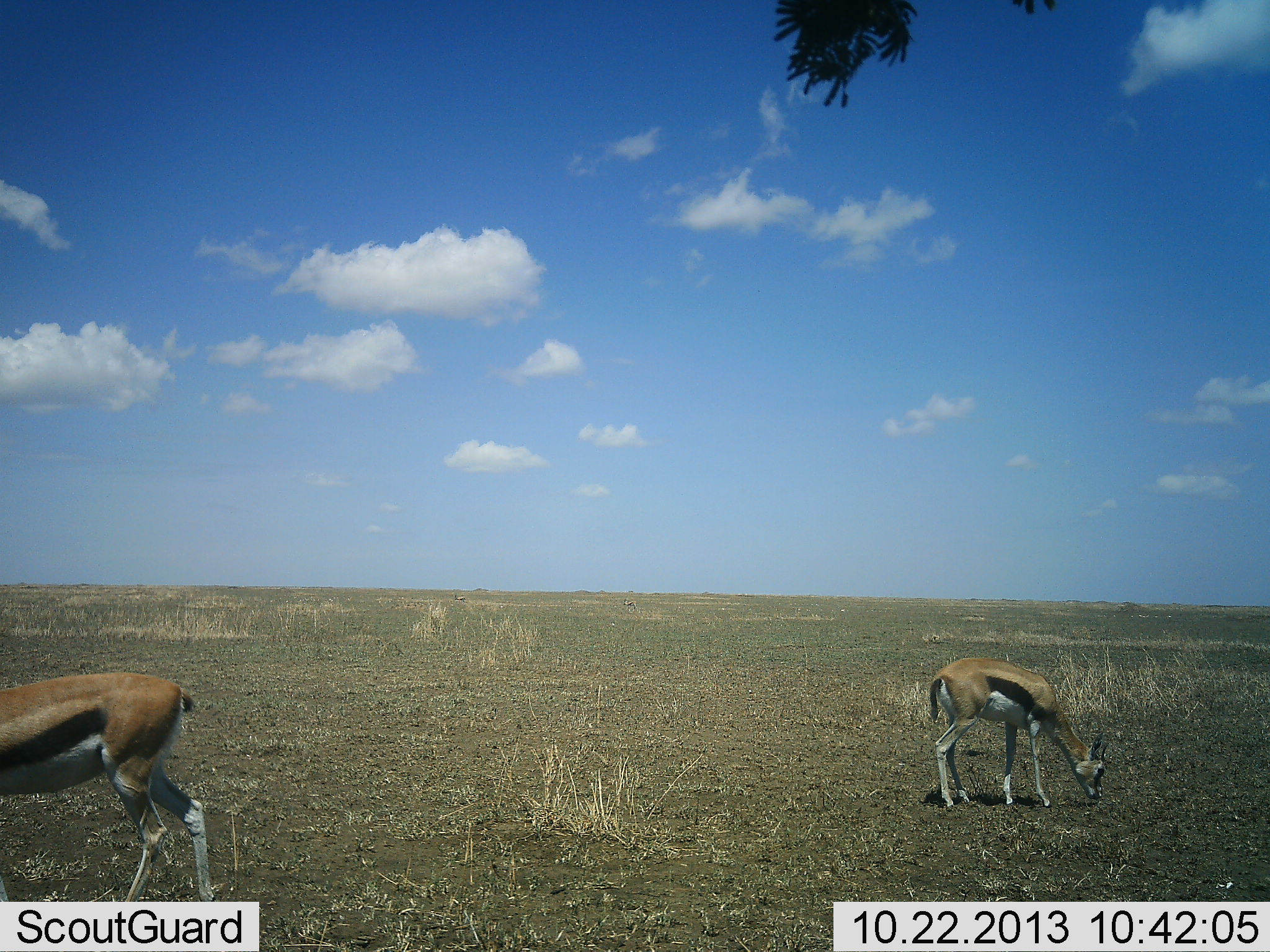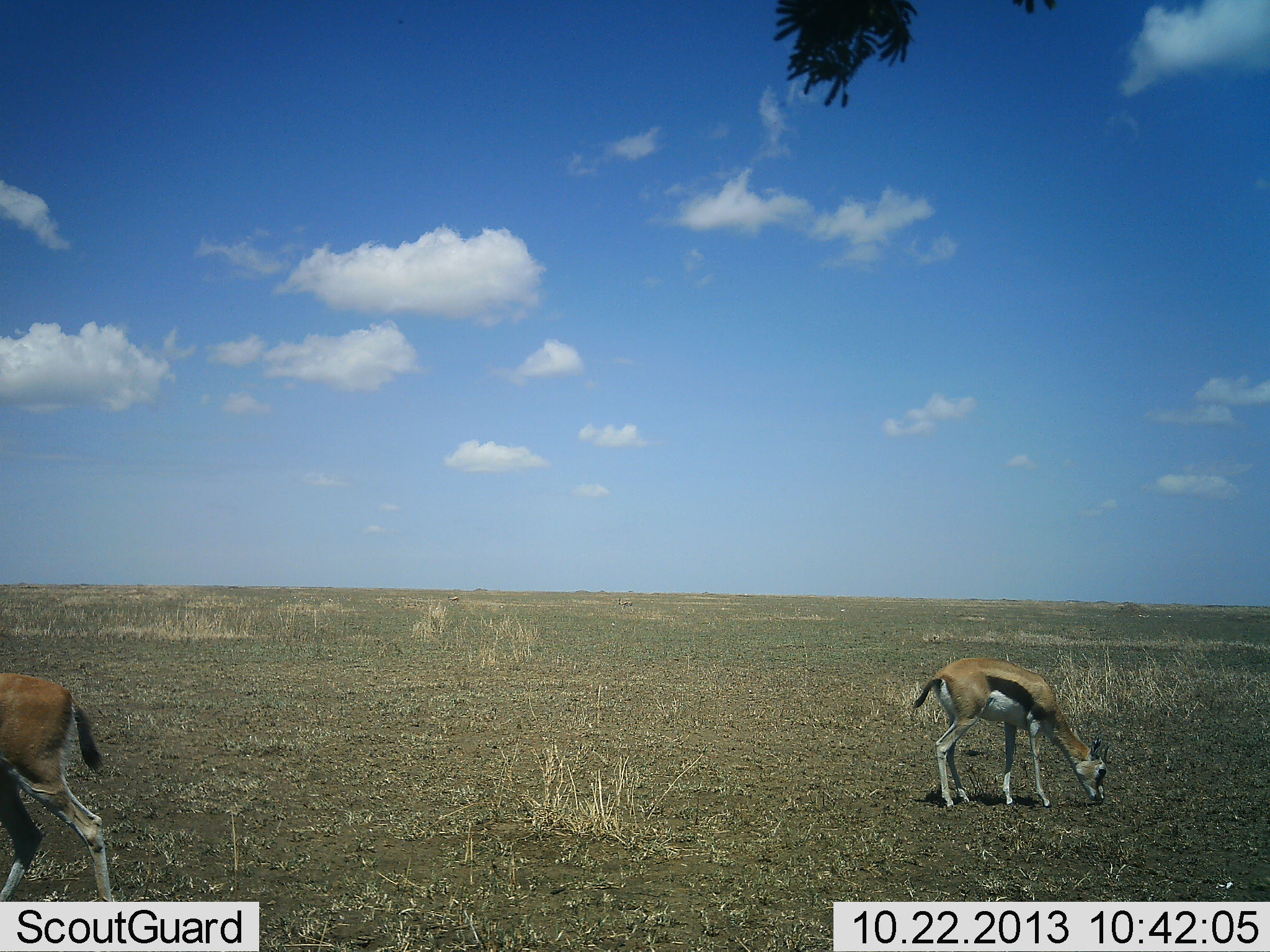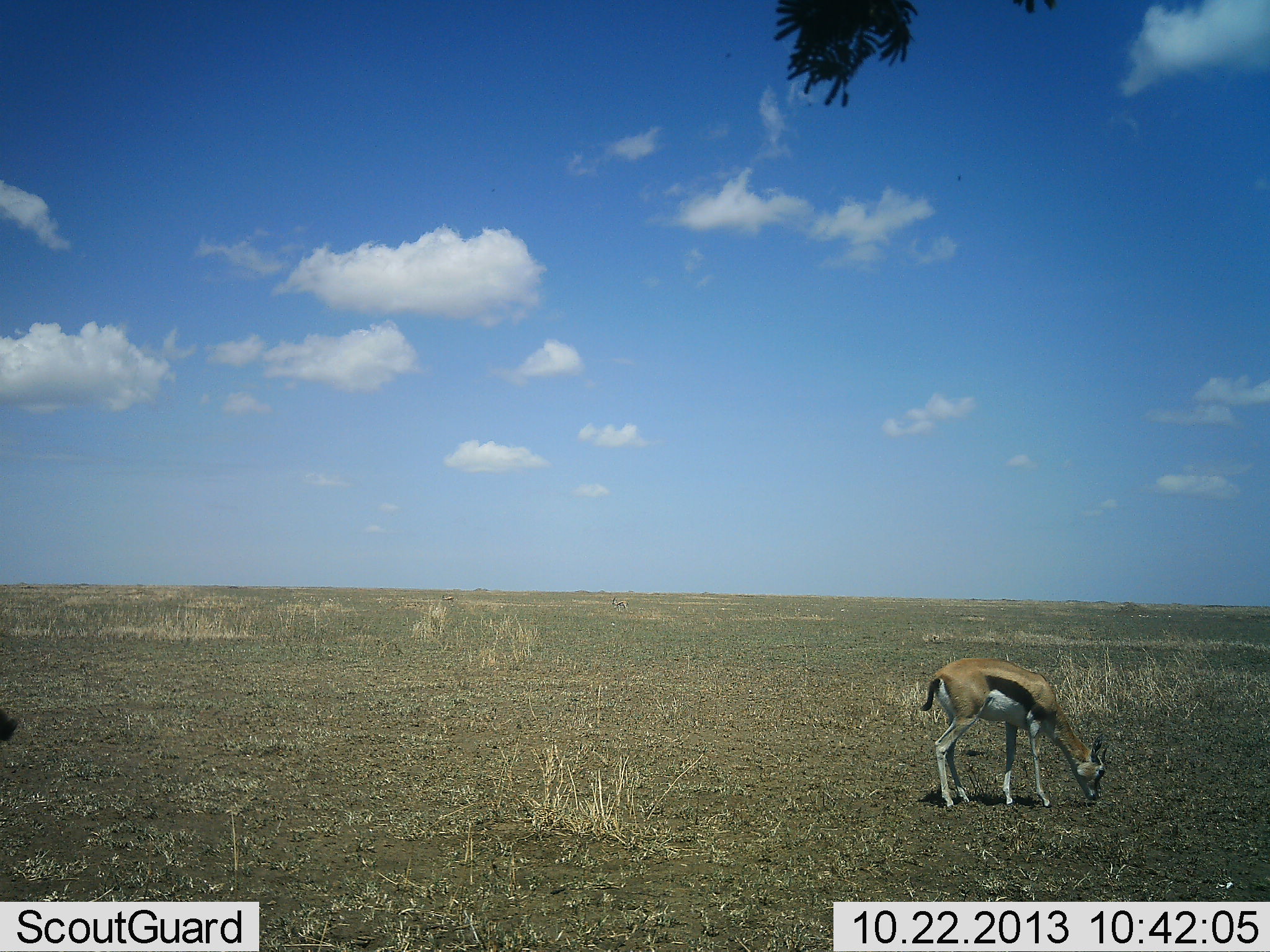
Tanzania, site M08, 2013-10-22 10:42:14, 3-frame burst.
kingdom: Animalia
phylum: Chordata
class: Mammalia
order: Artiodactyla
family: Bovidae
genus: Eudorcas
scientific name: Eudorcas thomsonii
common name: thomson's gazelle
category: gazellethomsons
Gazellethomsons (thomson's gazelle) (Eudorcas thomsonii), count 2. Behavior (volunteer vote fractions): standing 26%, resting 0%, moving 65%, interacting 0%. Young present (vote fraction): 0%. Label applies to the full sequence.